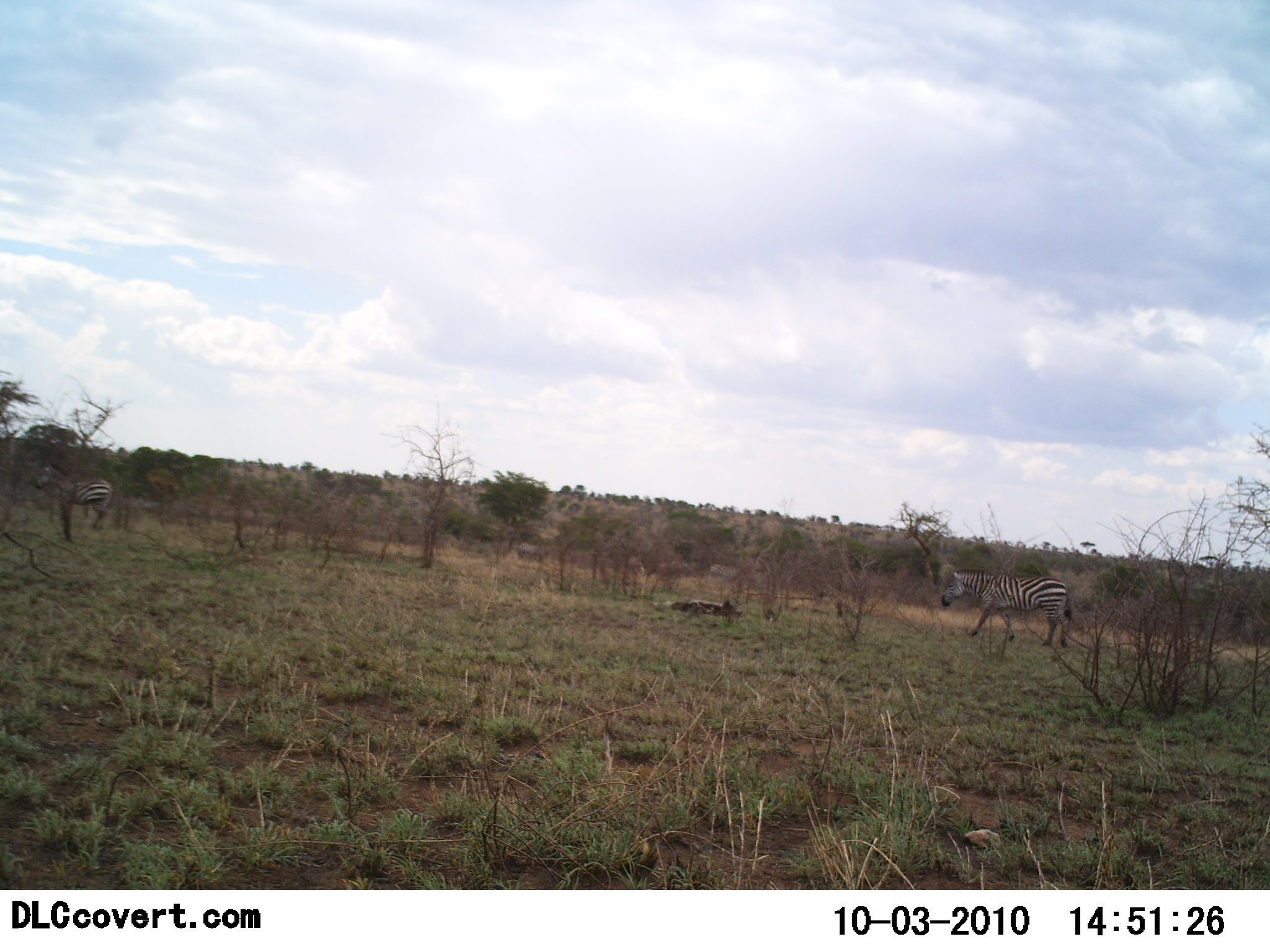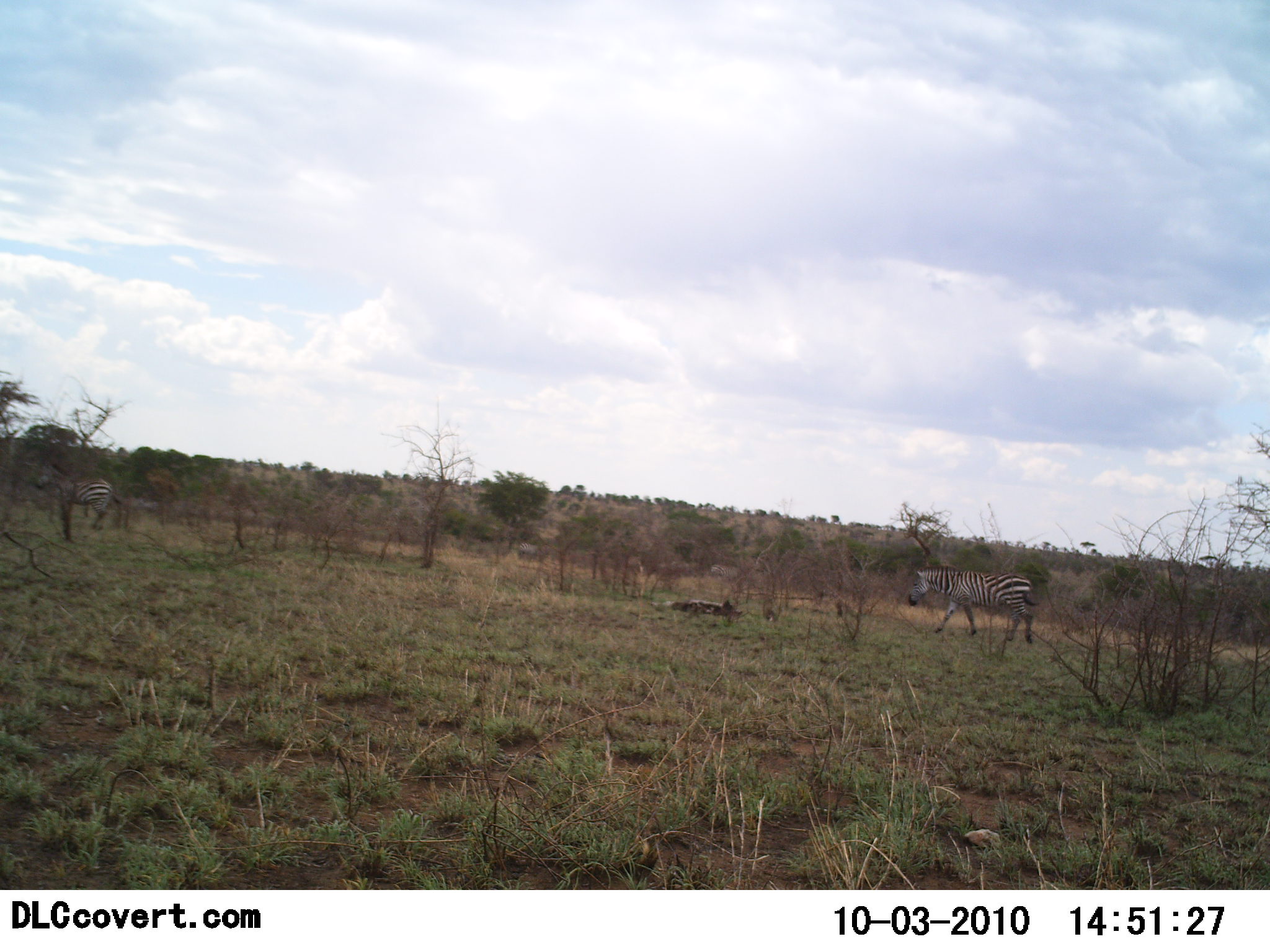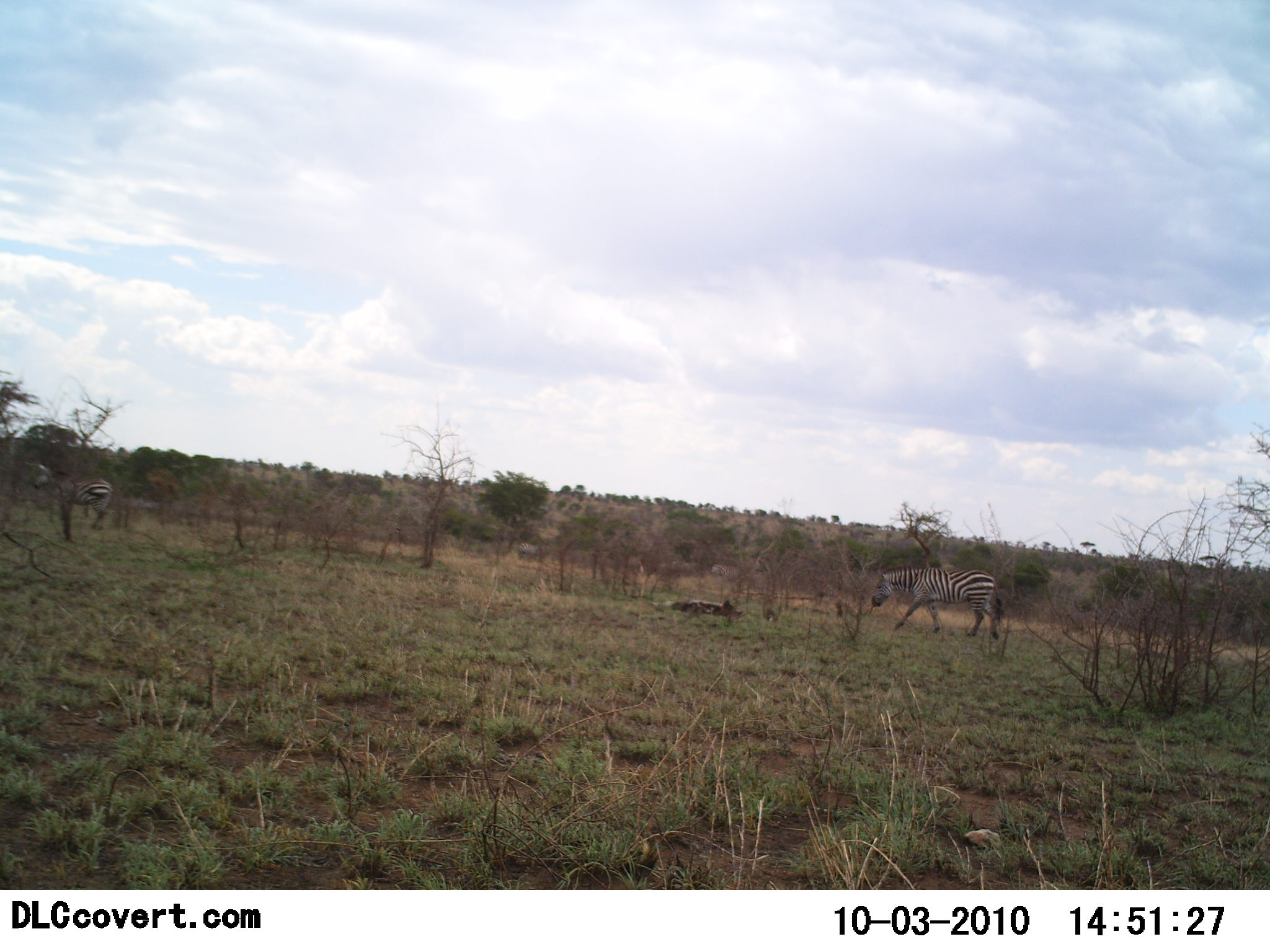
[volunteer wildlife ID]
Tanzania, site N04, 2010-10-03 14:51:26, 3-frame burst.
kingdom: Animalia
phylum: Chordata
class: Mammalia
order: Perissodactyla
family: Equidae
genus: Equus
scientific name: Equus quagga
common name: plains zebra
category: zebra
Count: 2.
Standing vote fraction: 36%.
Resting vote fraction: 0%.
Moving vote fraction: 100%.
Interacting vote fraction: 0%.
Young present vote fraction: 0%.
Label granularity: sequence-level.